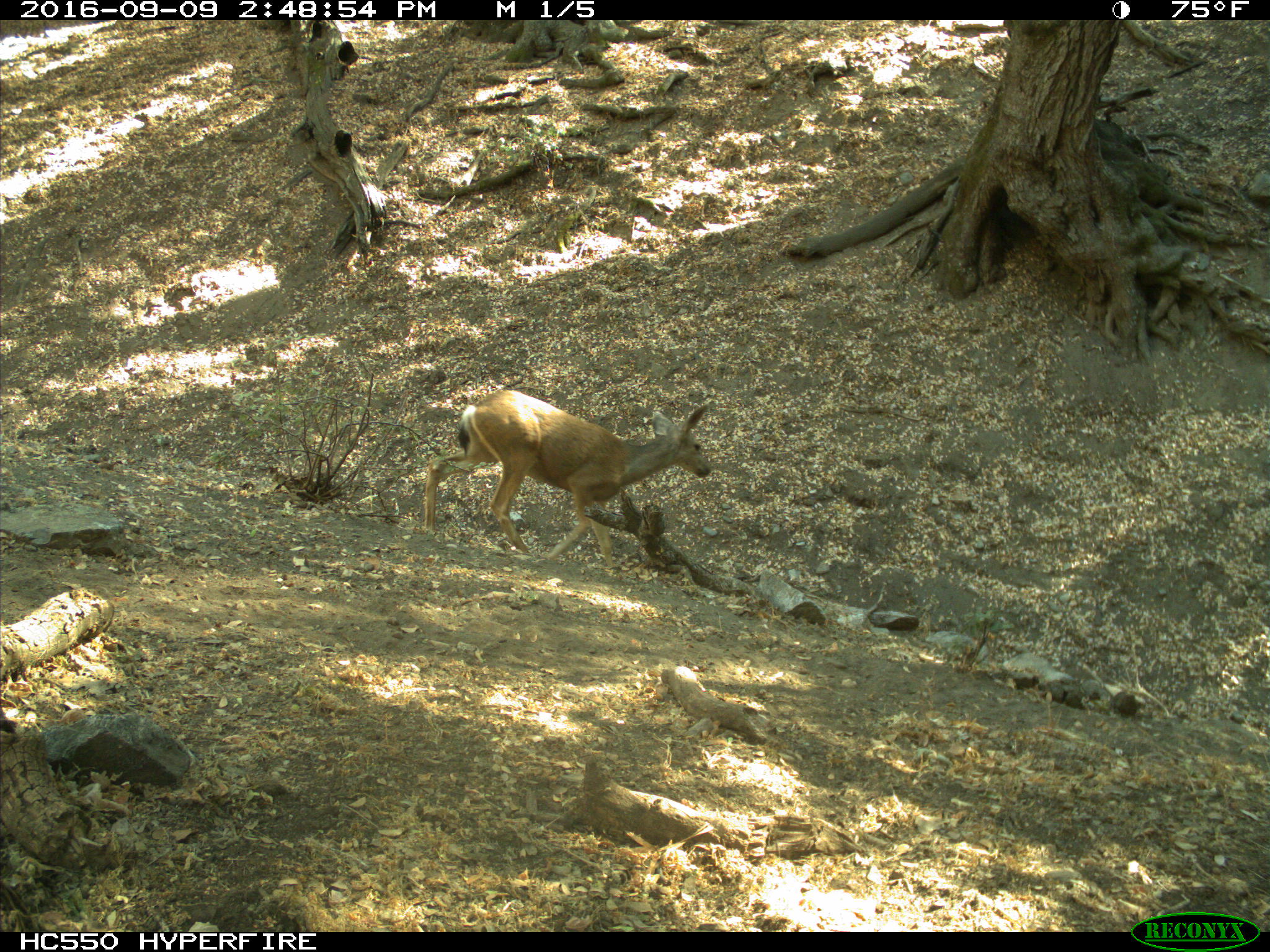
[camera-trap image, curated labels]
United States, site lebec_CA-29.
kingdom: Animalia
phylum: Chordata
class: Mammalia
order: Artiodactyla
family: Cervidae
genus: Odocoileus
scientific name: Odocoileus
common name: deer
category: unidentified deer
Unidentified deer (deer) (Odocoileus).